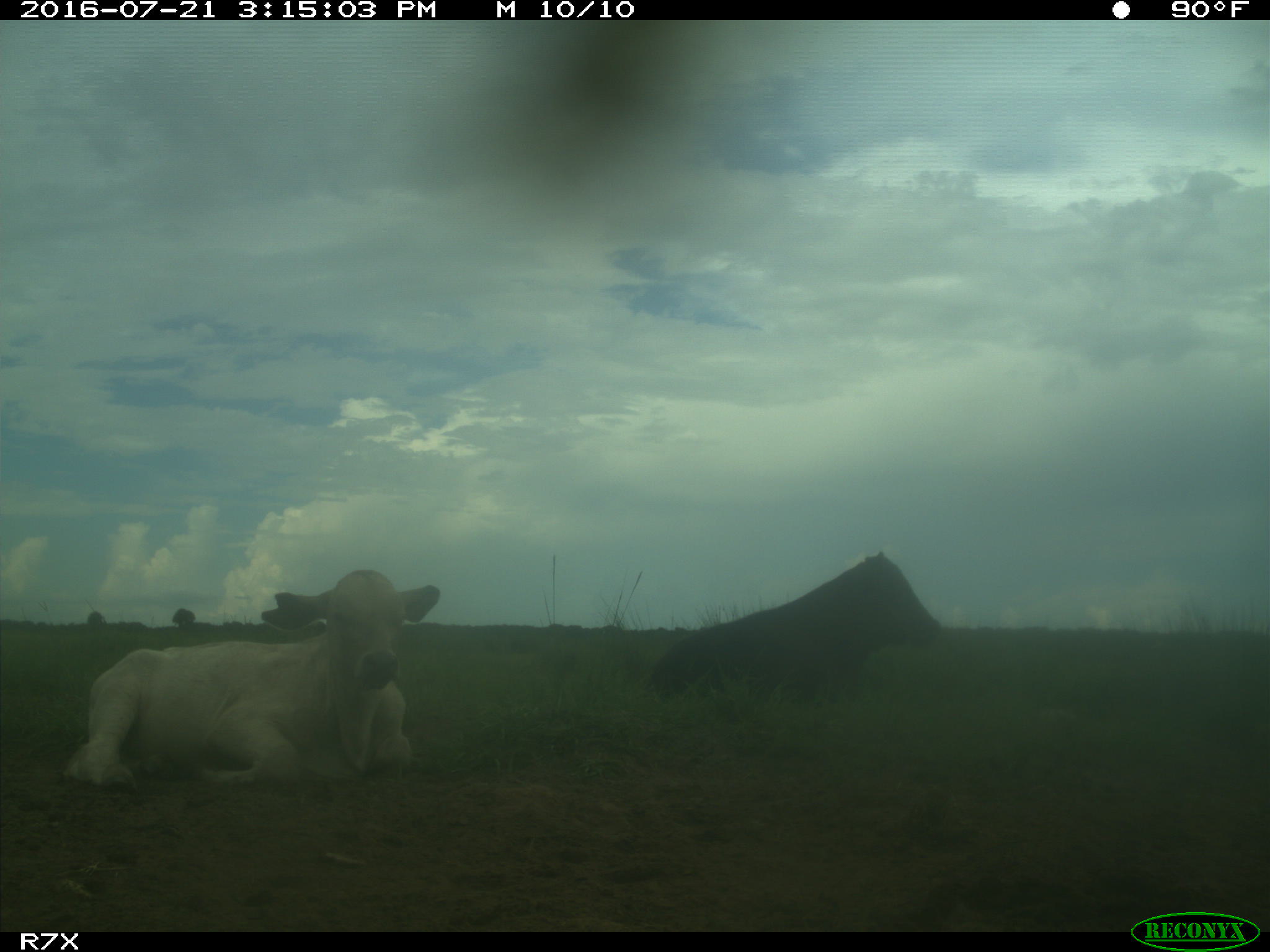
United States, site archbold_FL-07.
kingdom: Animalia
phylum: Chordata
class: Mammalia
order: Artiodactyla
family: Bovidae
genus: Bos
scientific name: Bos taurus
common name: domestic cow